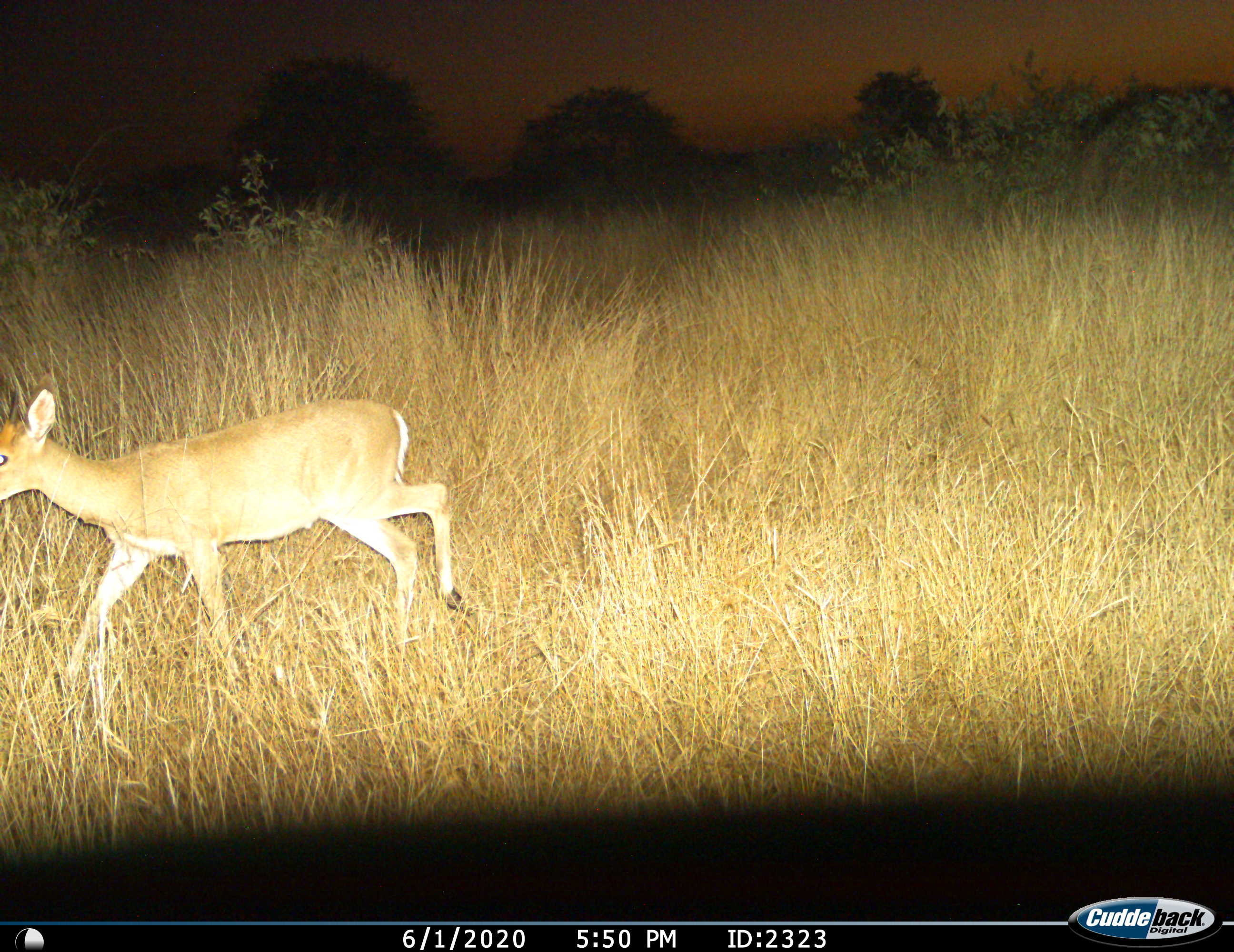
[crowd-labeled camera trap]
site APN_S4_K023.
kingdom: Animalia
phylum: Chordata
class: Mammalia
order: Artiodactyla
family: Bovidae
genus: Aepyceros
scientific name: Aepyceros melampus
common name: impala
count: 1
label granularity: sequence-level